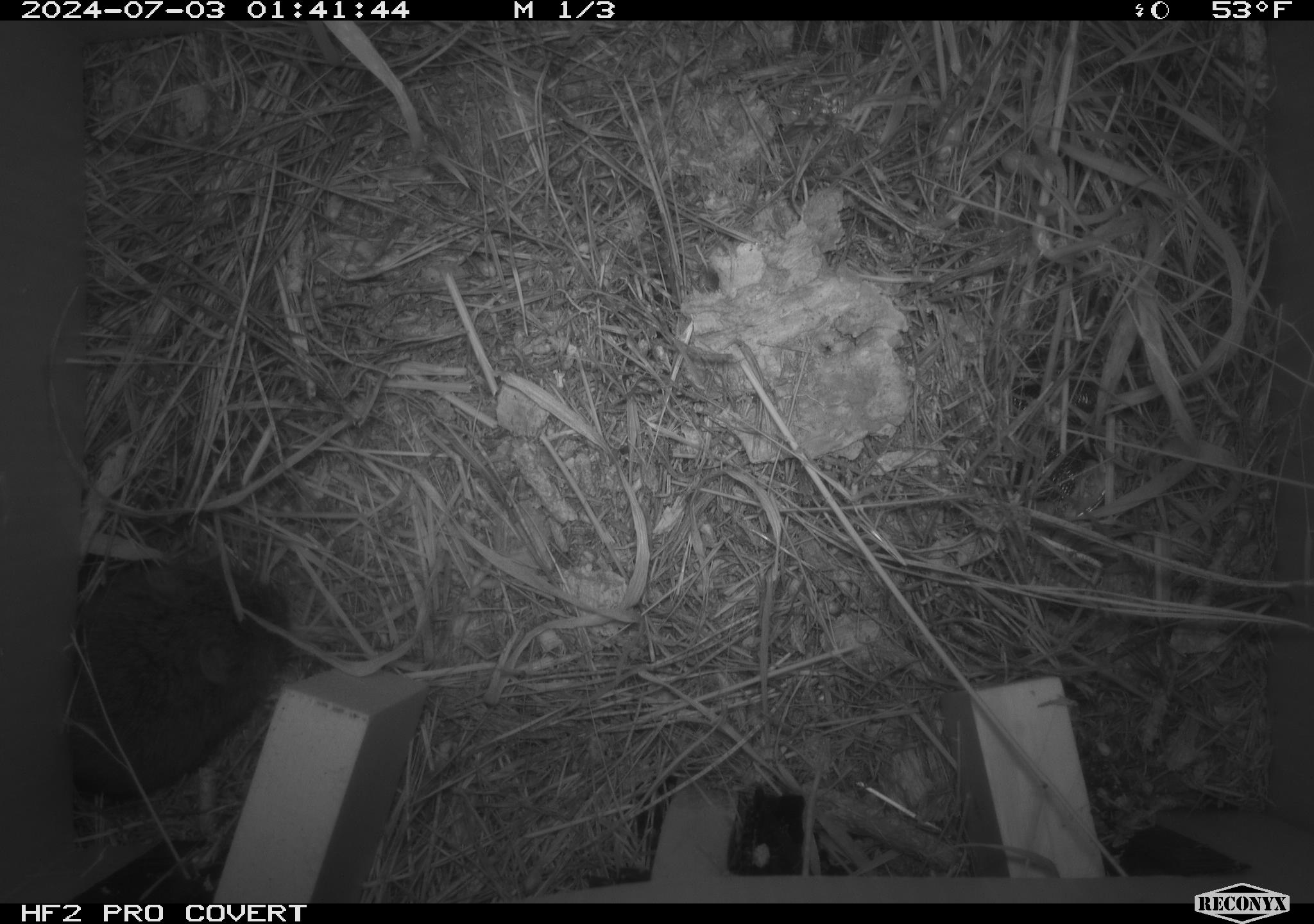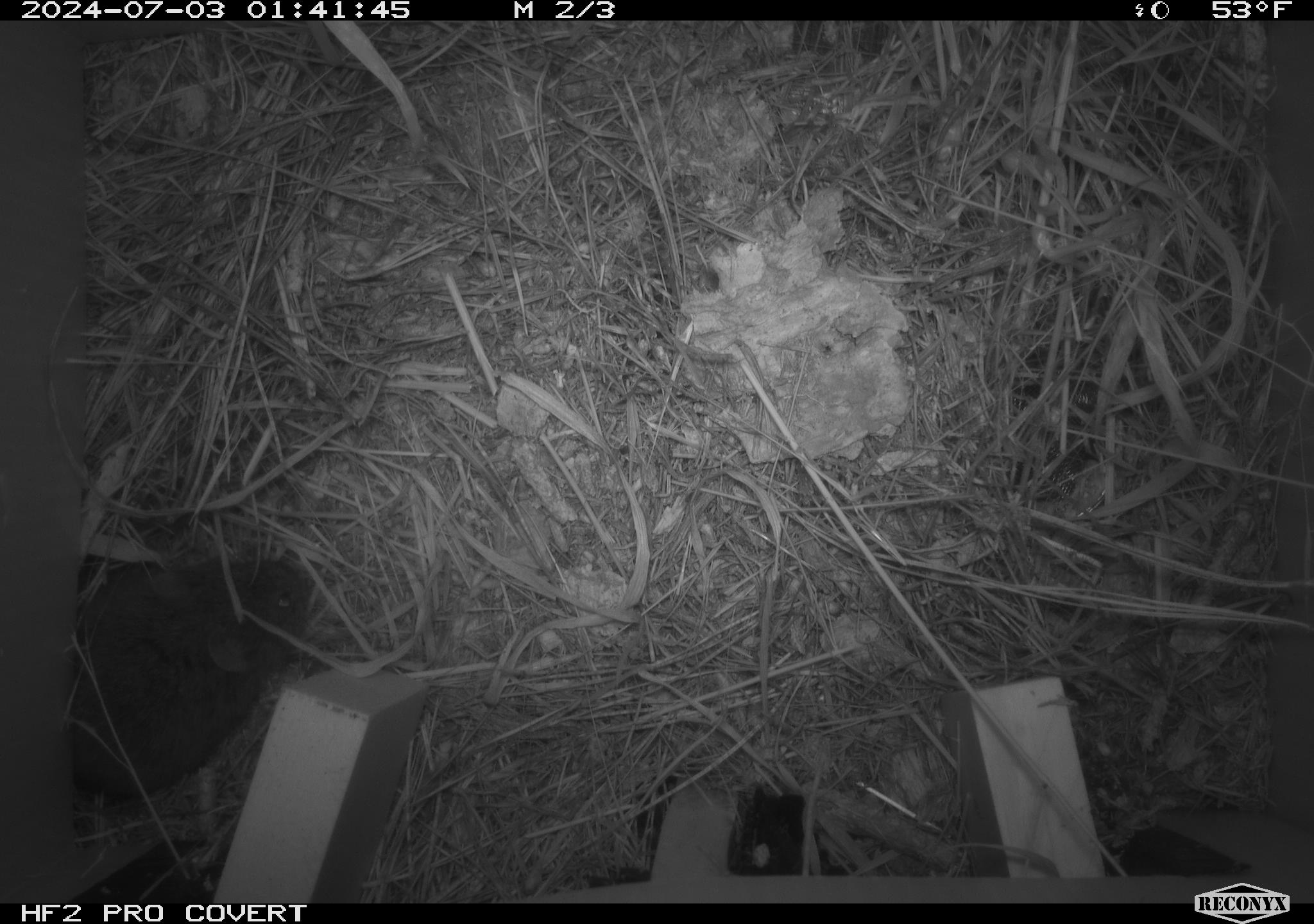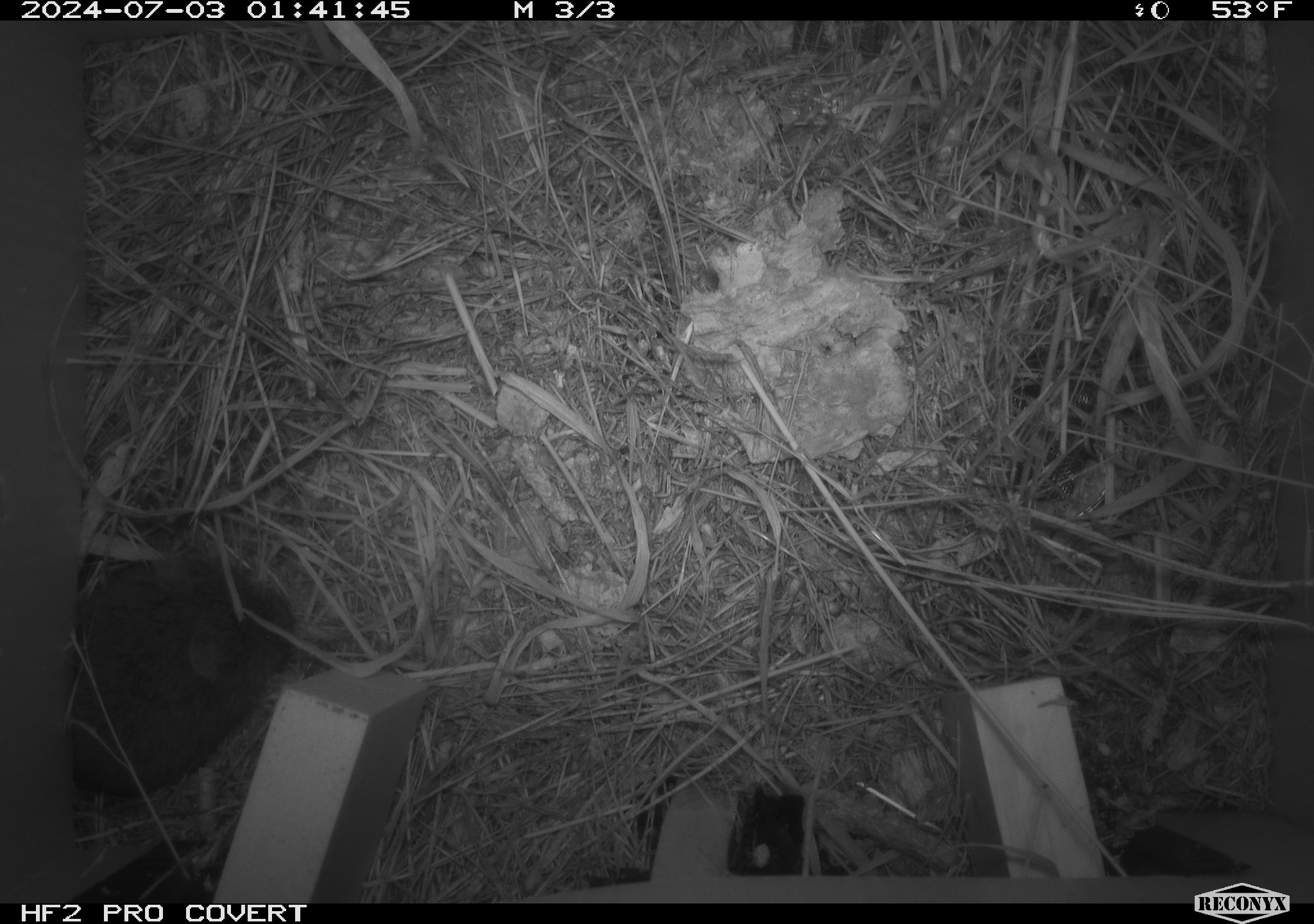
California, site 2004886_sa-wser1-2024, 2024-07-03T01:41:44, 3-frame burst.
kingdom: Animalia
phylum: Chordata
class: Mammalia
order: Rodentia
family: Cricetidae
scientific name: Arvicolinae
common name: voles, lemmings, and muskrats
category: arvicolinae subfamily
Arvicolinae subfamily (voles, lemmings, and muskrats) (Arvicolinae).